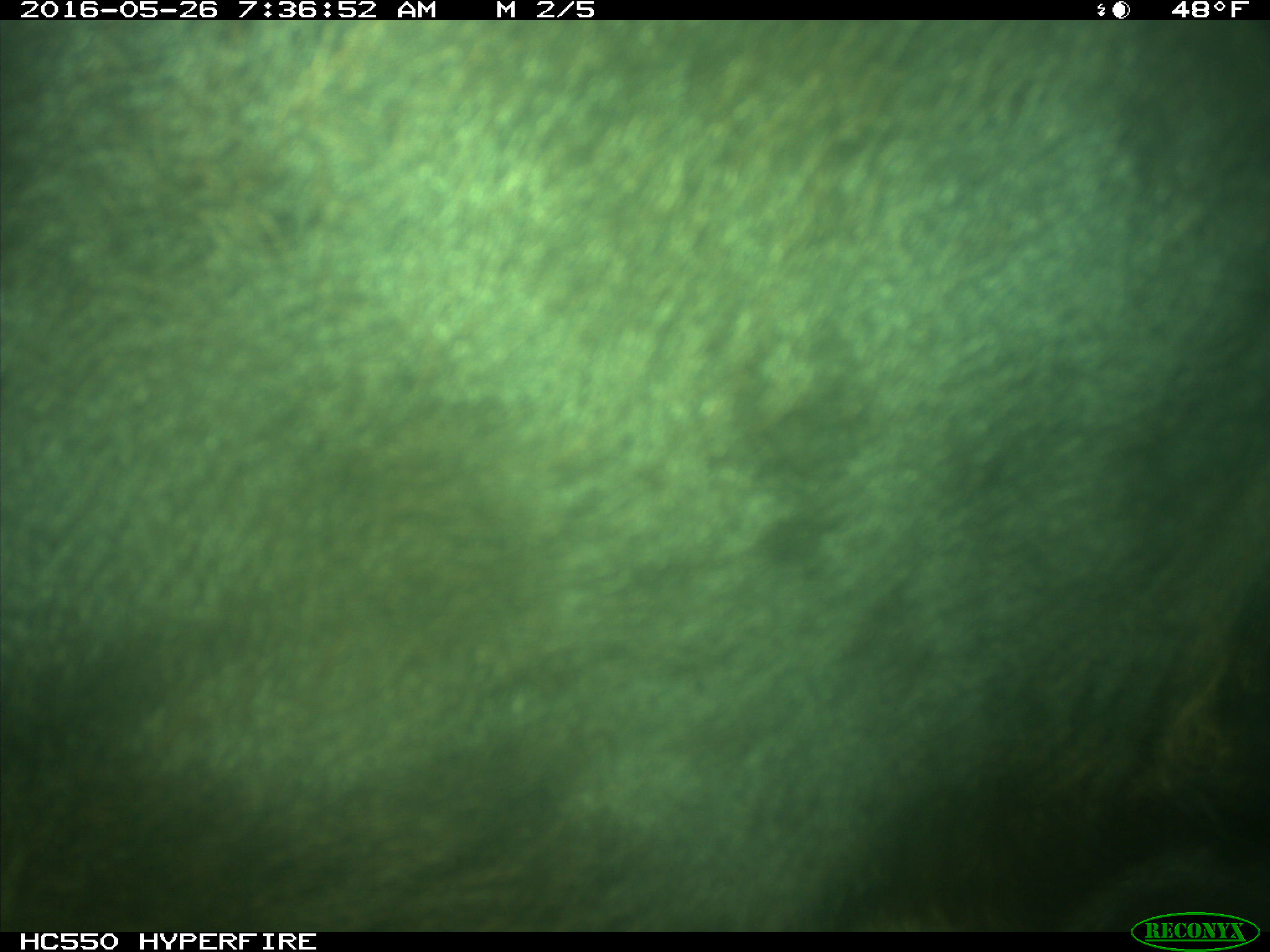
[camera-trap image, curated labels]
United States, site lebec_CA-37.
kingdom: Animalia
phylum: Chordata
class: Mammalia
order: Artiodactyla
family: Bovidae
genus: Bos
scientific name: Bos taurus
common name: domestic cow